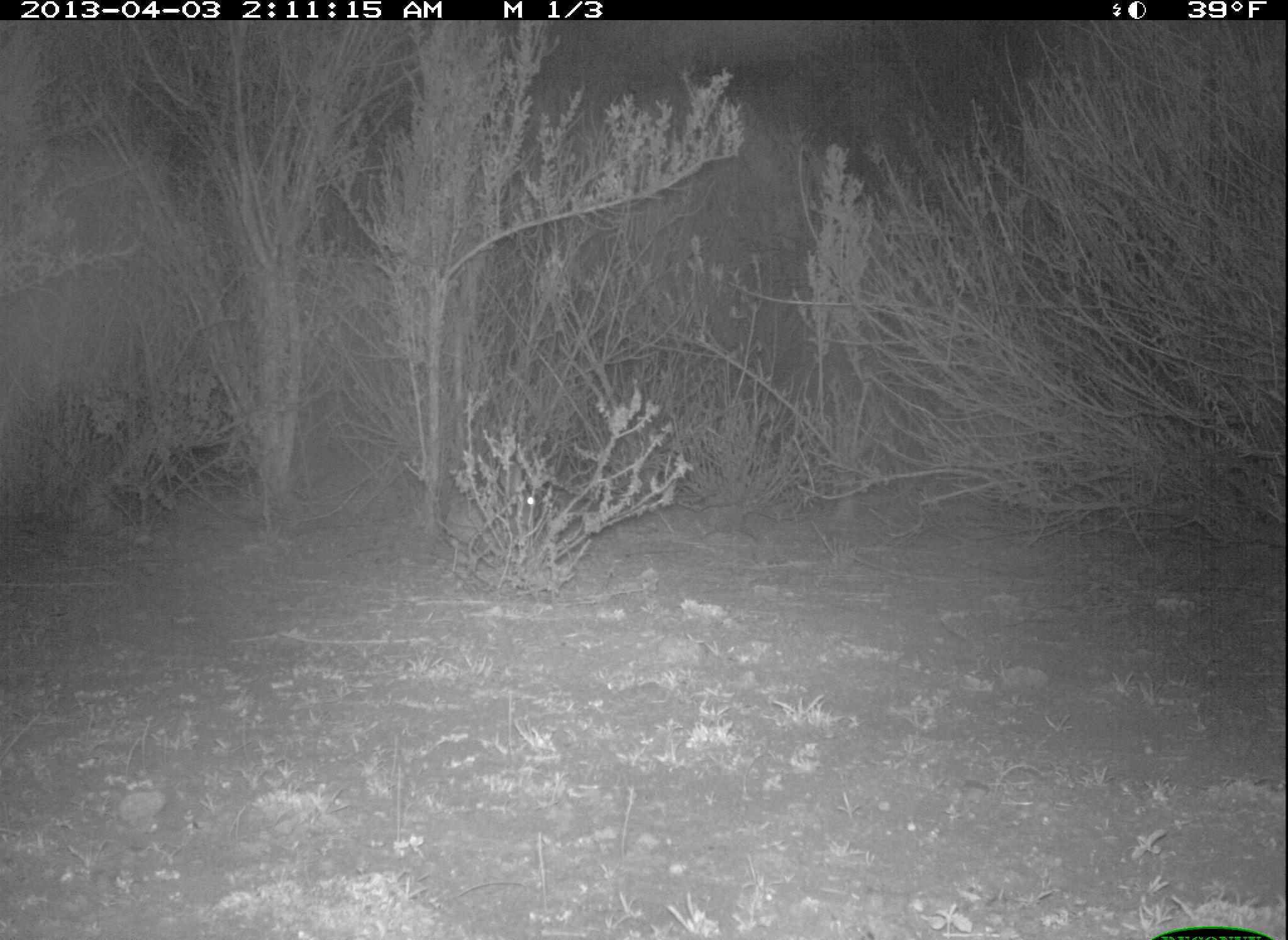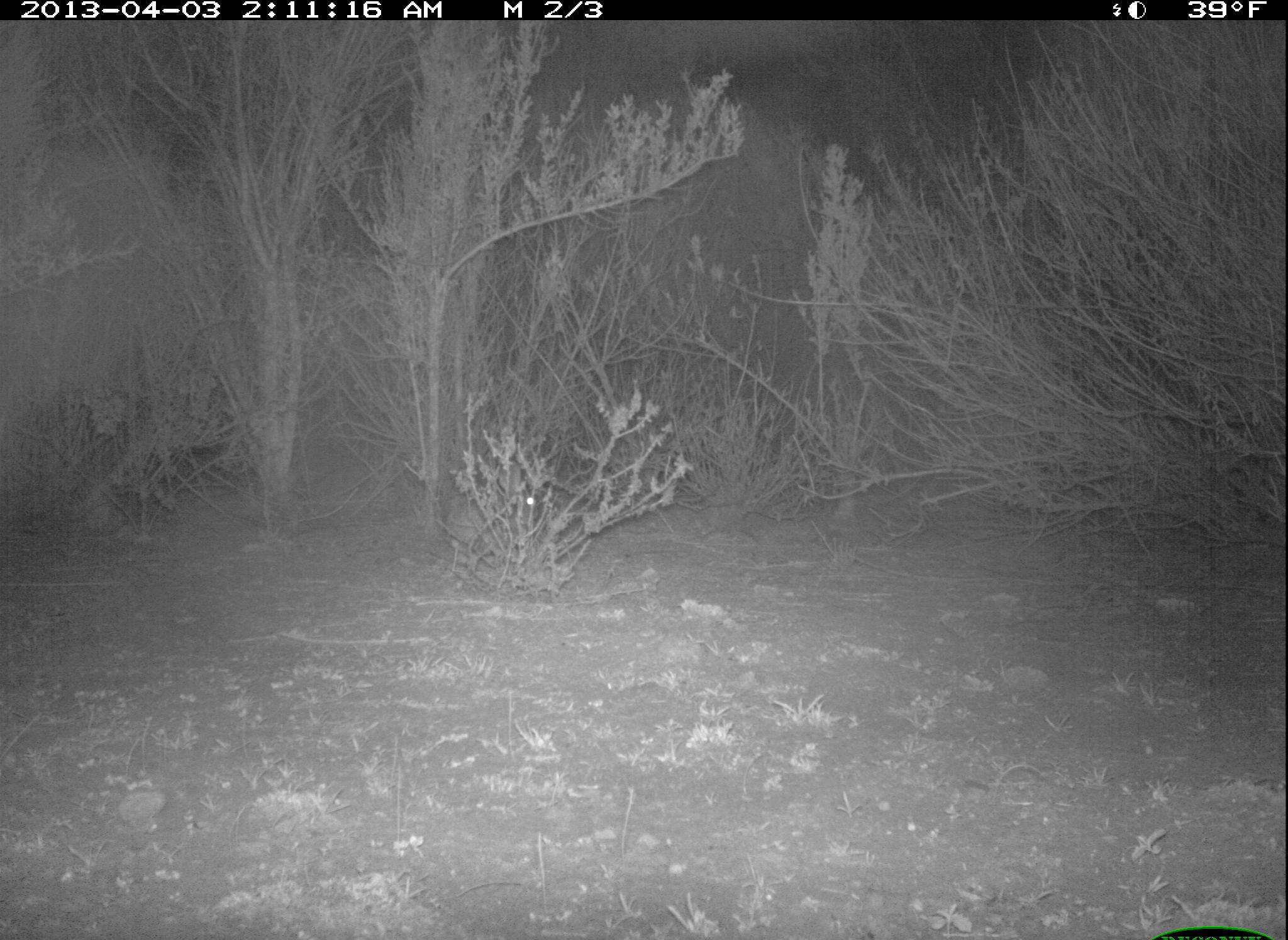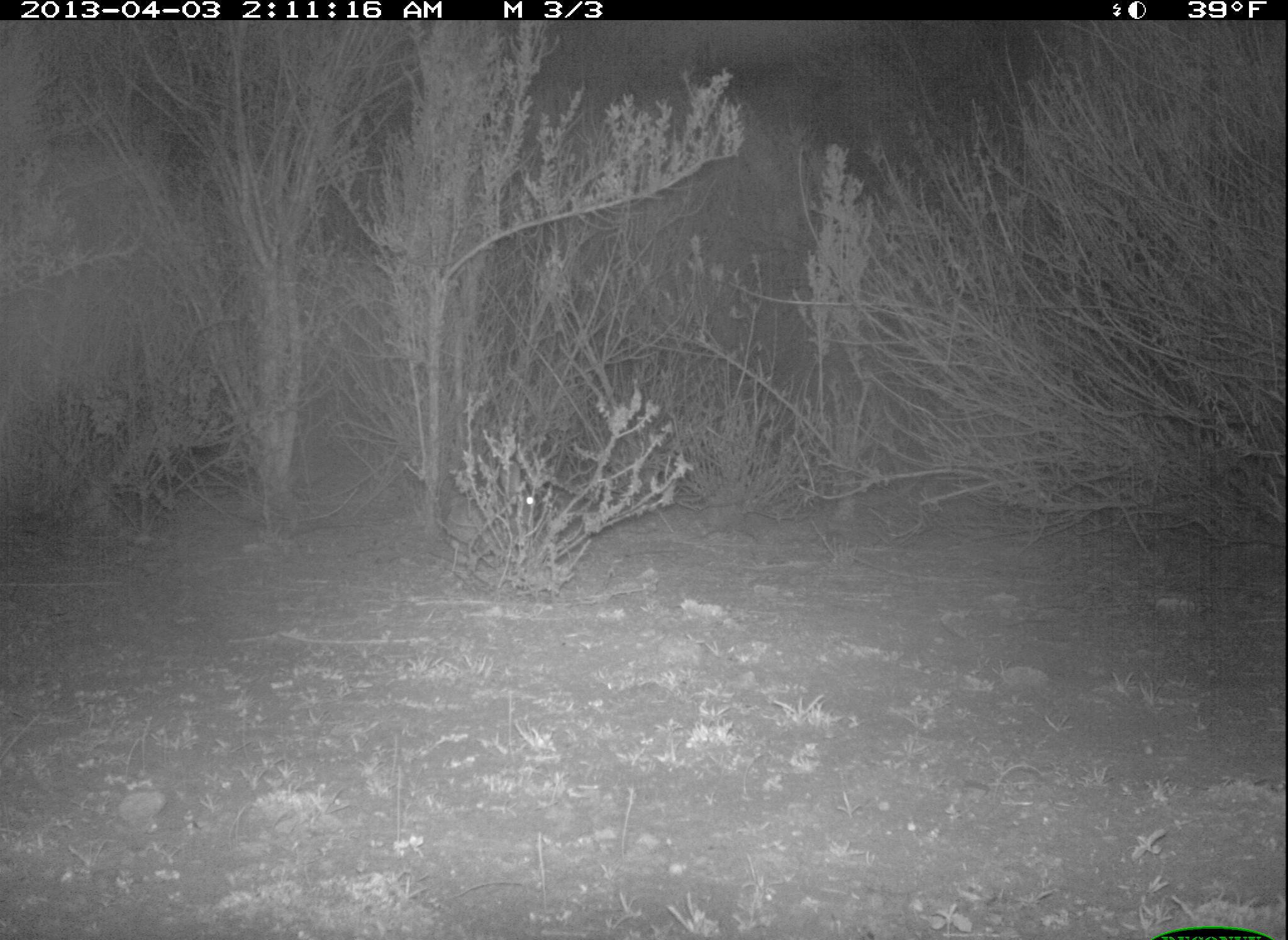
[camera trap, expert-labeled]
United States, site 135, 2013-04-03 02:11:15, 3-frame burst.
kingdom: Animalia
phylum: Chordata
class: Mammalia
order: Lagomorpha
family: Leporidae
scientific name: Leporidae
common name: rabbits and hares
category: rabbit